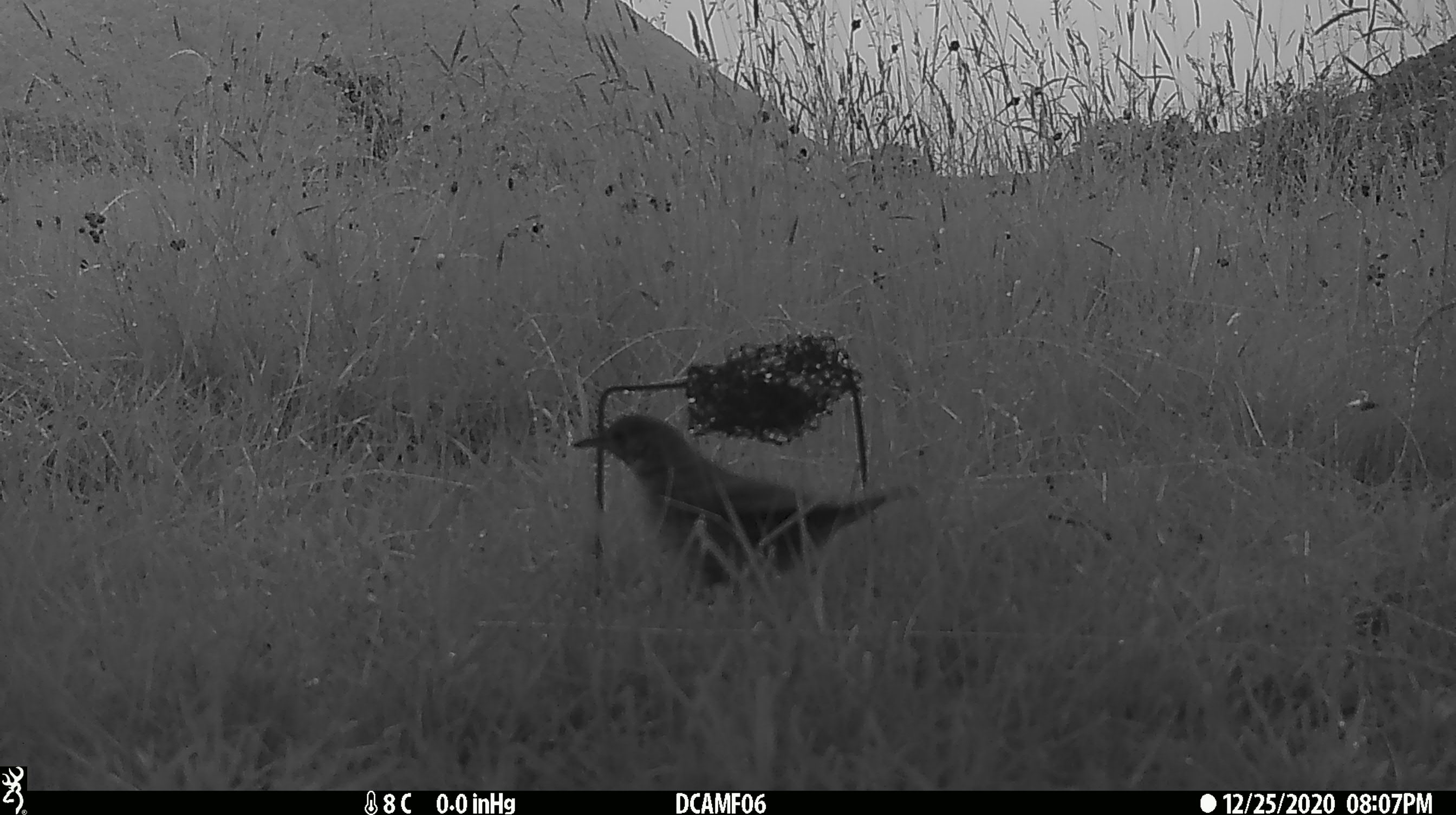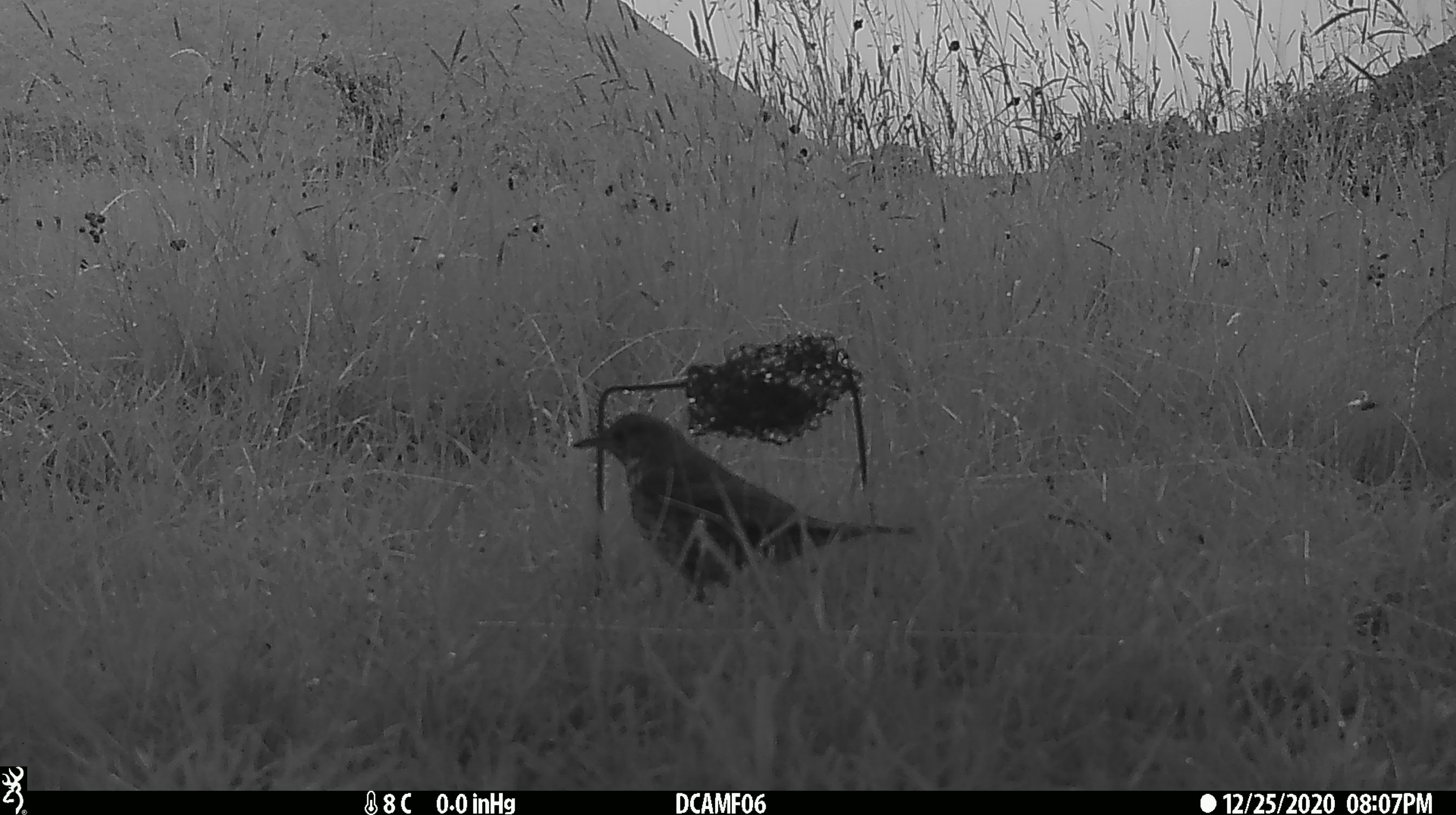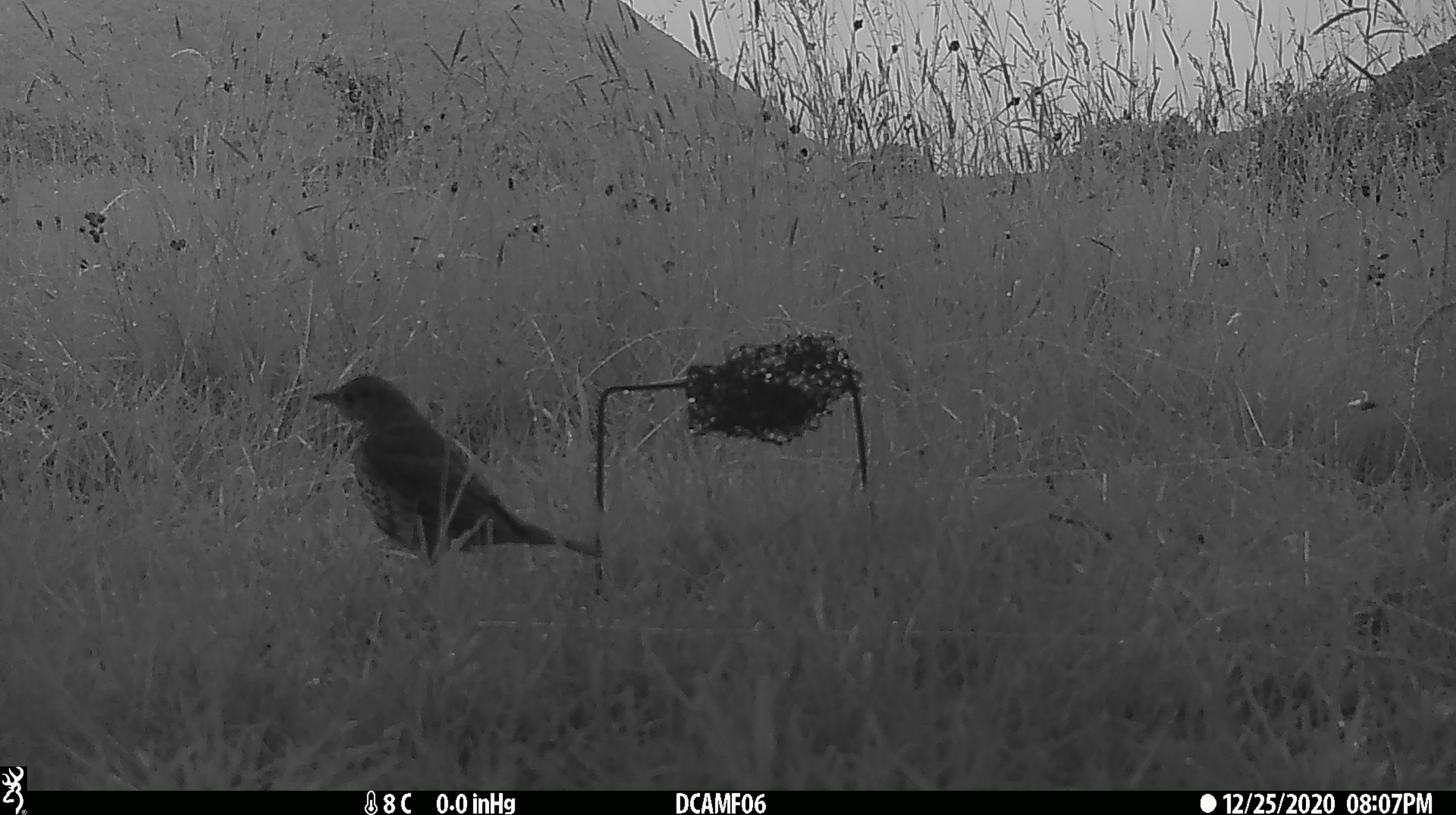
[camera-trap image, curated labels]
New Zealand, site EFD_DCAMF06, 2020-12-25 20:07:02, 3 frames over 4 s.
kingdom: Animalia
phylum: Chordata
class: Aves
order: Passeriformes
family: Turdidae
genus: Turdus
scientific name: Turdus philomelos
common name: song thrush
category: thrush